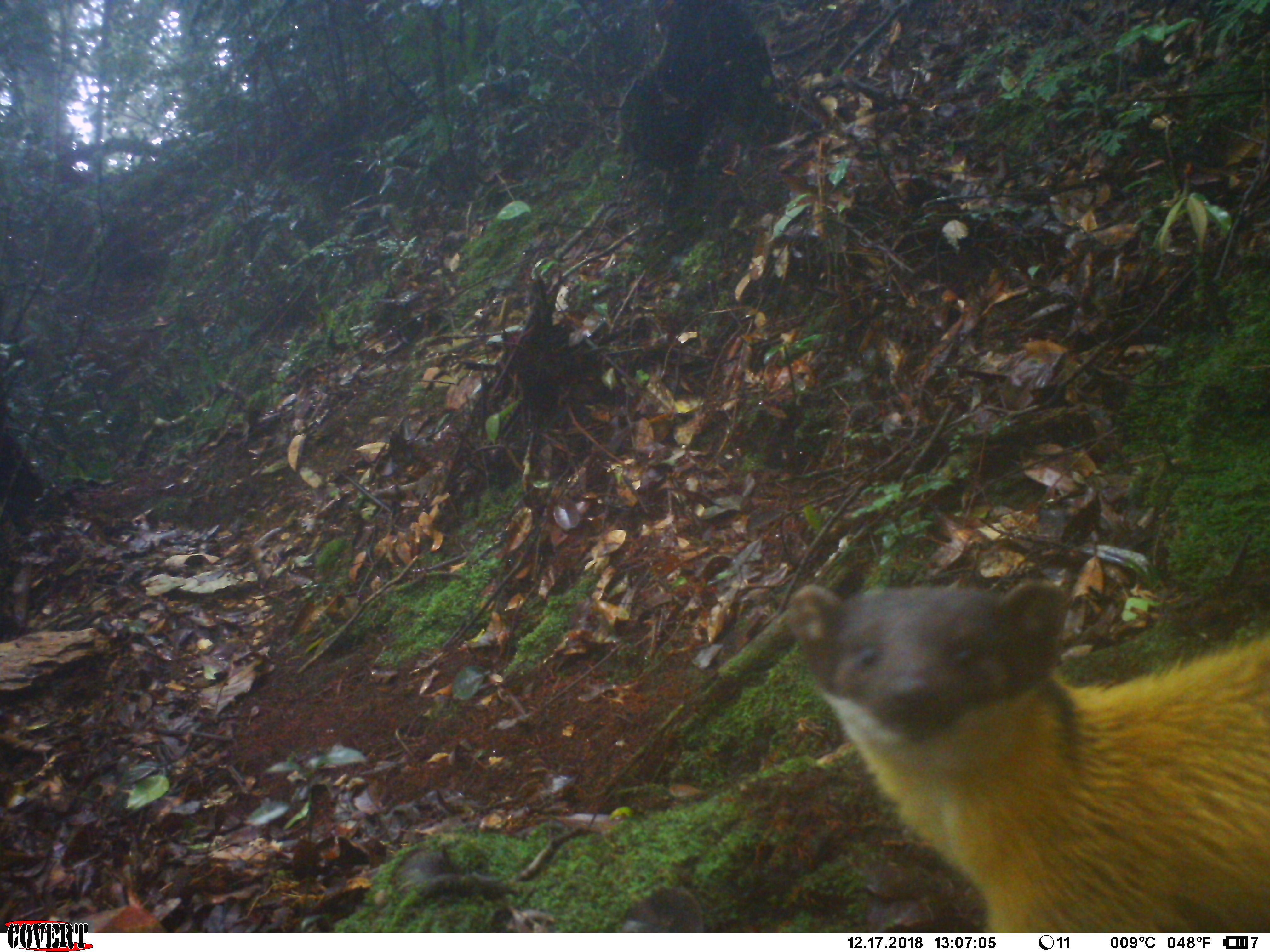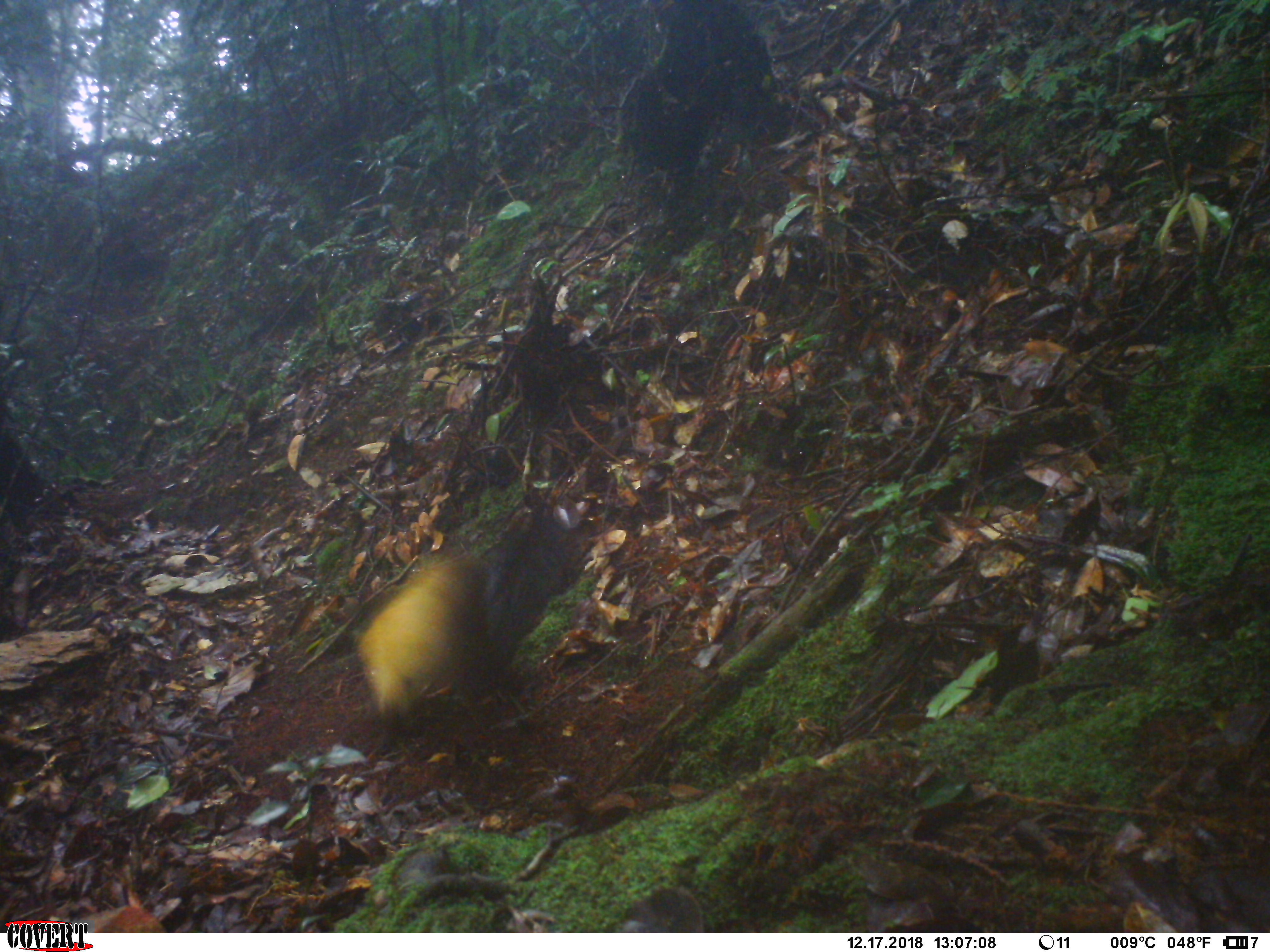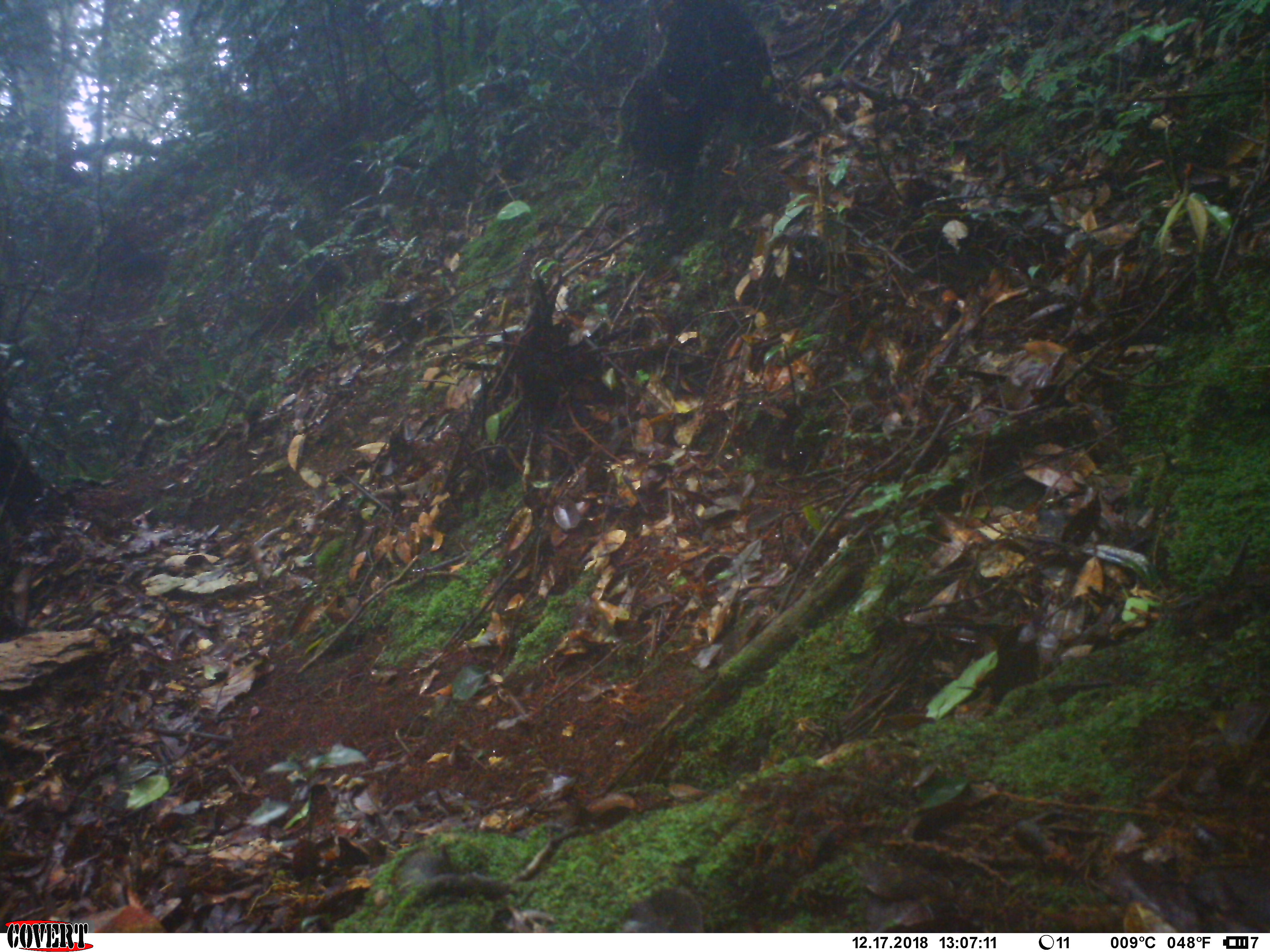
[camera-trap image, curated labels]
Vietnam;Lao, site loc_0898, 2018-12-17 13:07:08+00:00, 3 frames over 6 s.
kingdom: Animalia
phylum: Chordata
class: Mammalia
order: Carnivora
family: Mustelidae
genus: Martes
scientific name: Martes flavigula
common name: yellow-throated marten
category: yellow throated marten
Yellow throated marten (yellow-throated marten) (Martes flavigula). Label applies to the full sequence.